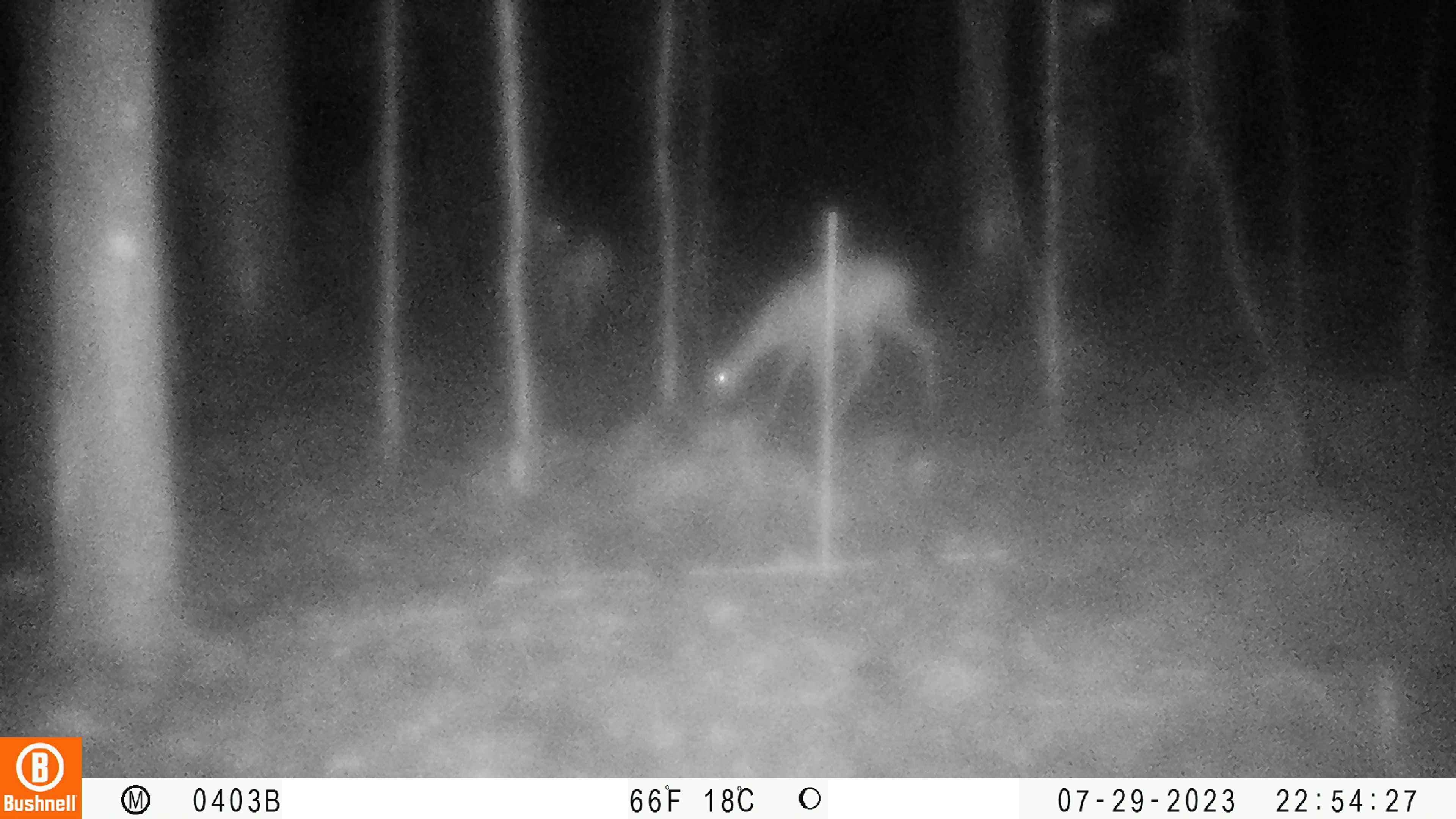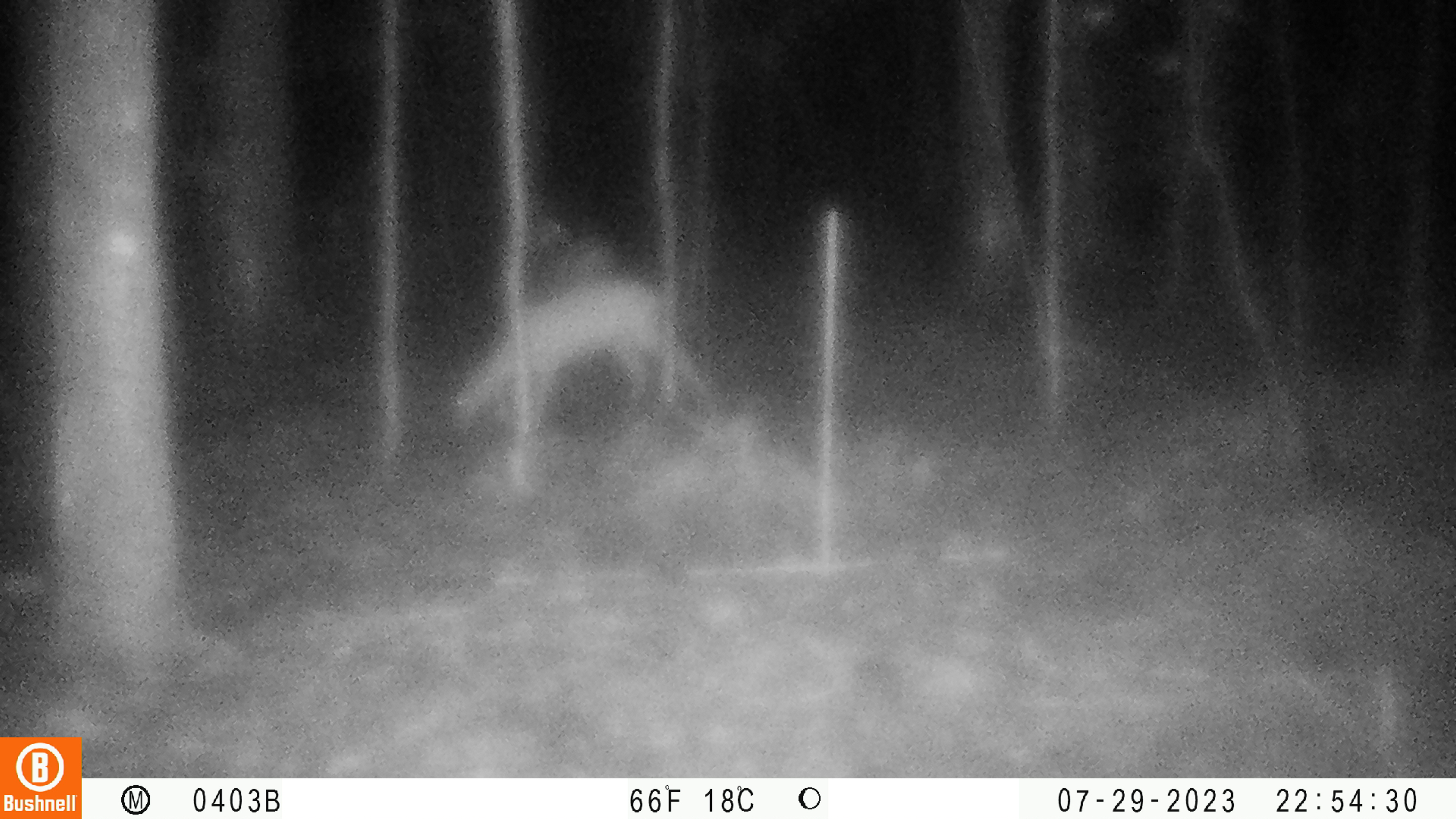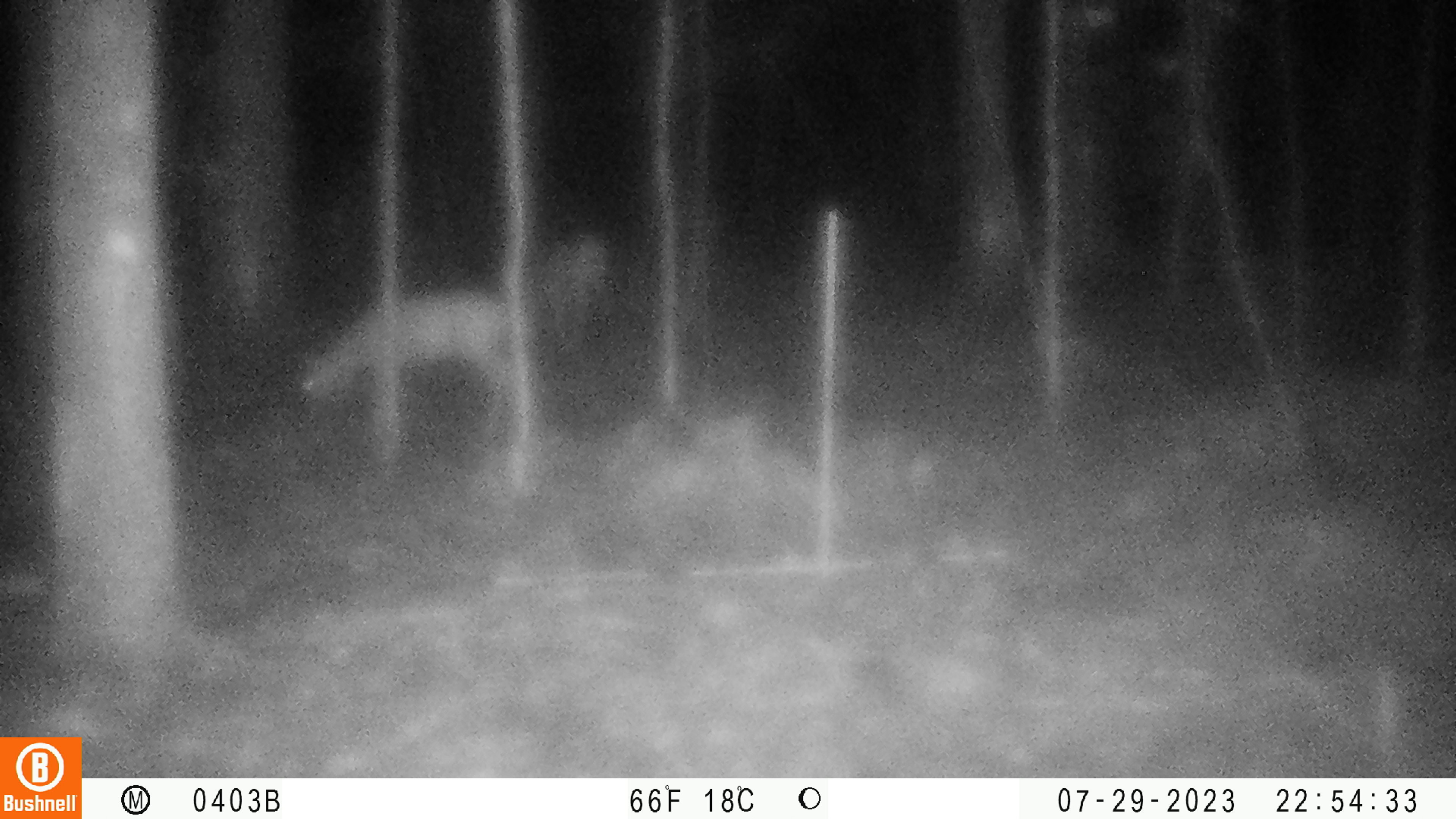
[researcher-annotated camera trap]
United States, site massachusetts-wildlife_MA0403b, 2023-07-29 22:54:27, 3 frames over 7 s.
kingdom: Animalia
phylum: Chordata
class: Mammalia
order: Artiodactyla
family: Cervidae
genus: Odocoileus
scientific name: Odocoileus virginianus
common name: white-tailed deer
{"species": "white-tailed deer (Odocoileus virginianus)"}